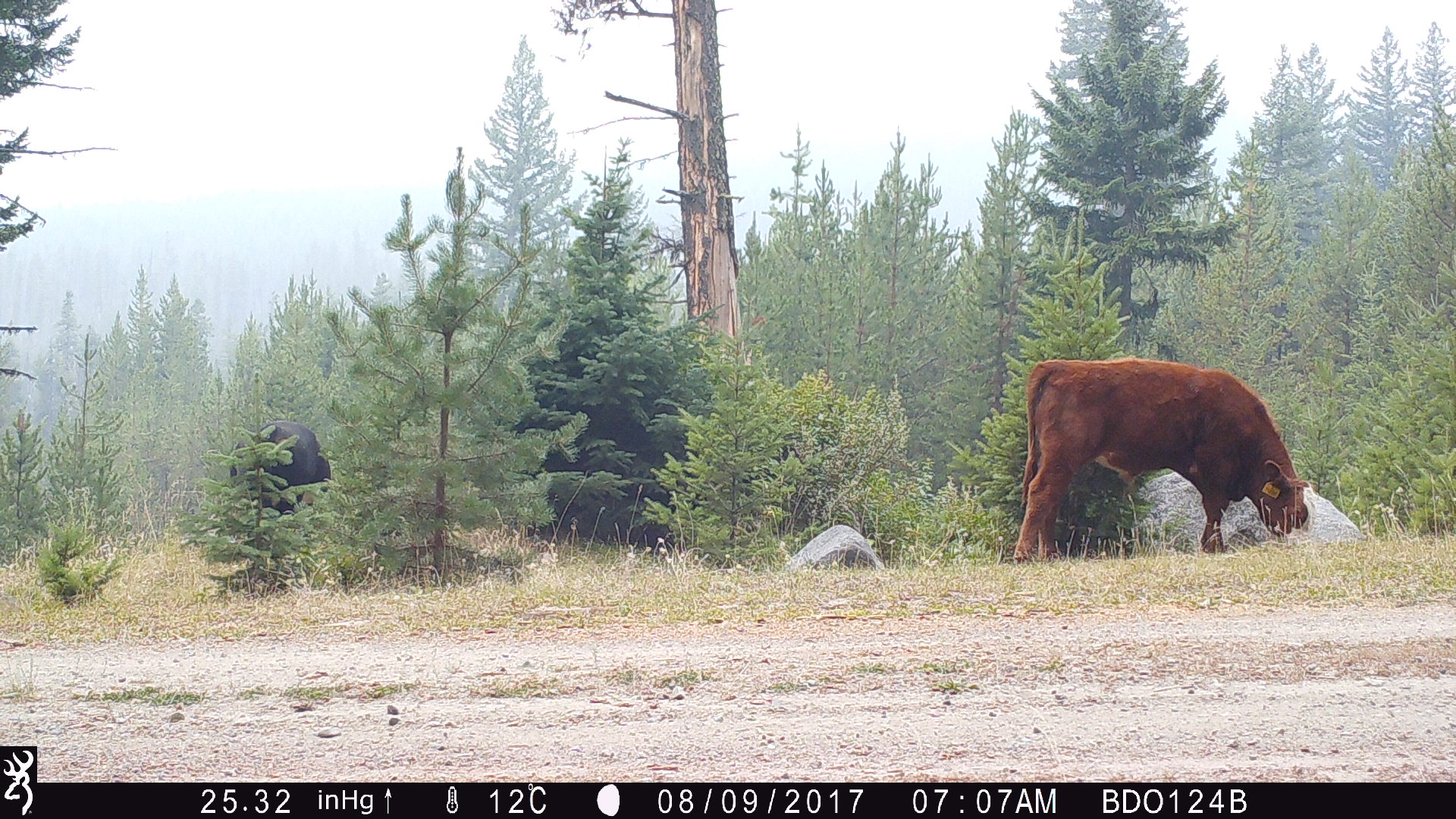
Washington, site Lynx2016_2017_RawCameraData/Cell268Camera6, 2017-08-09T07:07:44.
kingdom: Animalia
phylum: Chordata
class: Mammalia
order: Artiodactyla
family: Bovidae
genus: Bos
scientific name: Bos taurus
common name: domestic cattle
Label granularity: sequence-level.